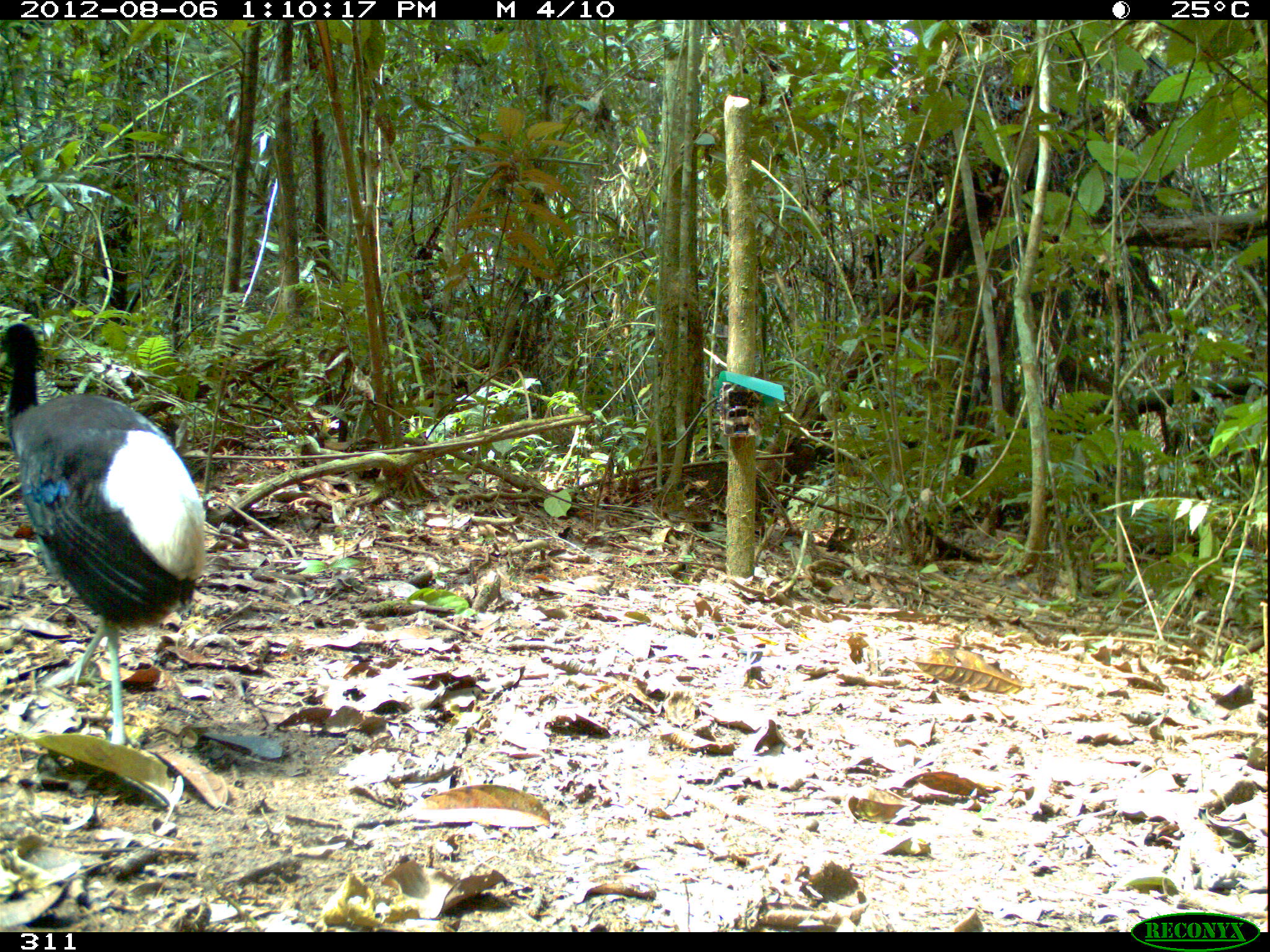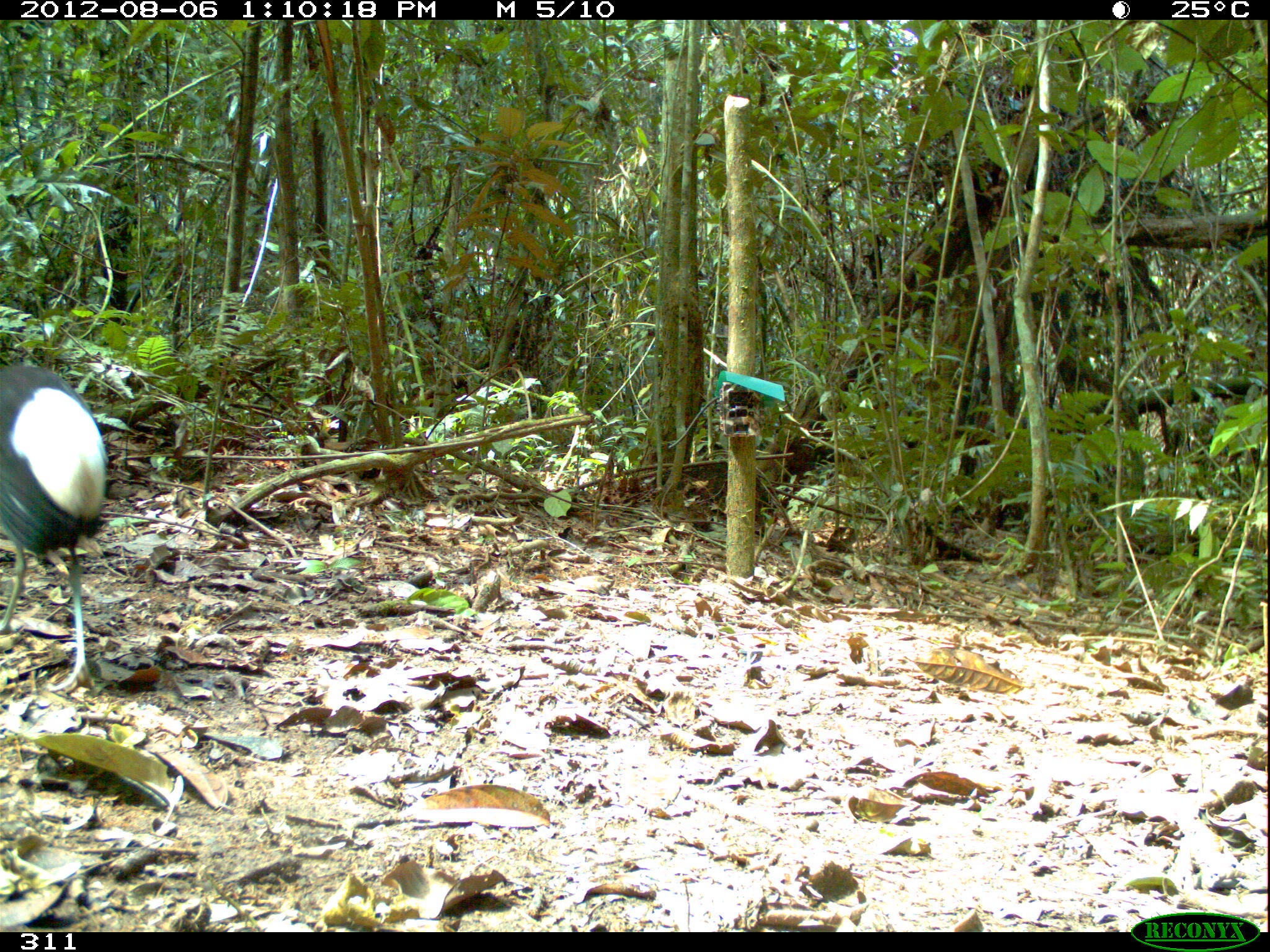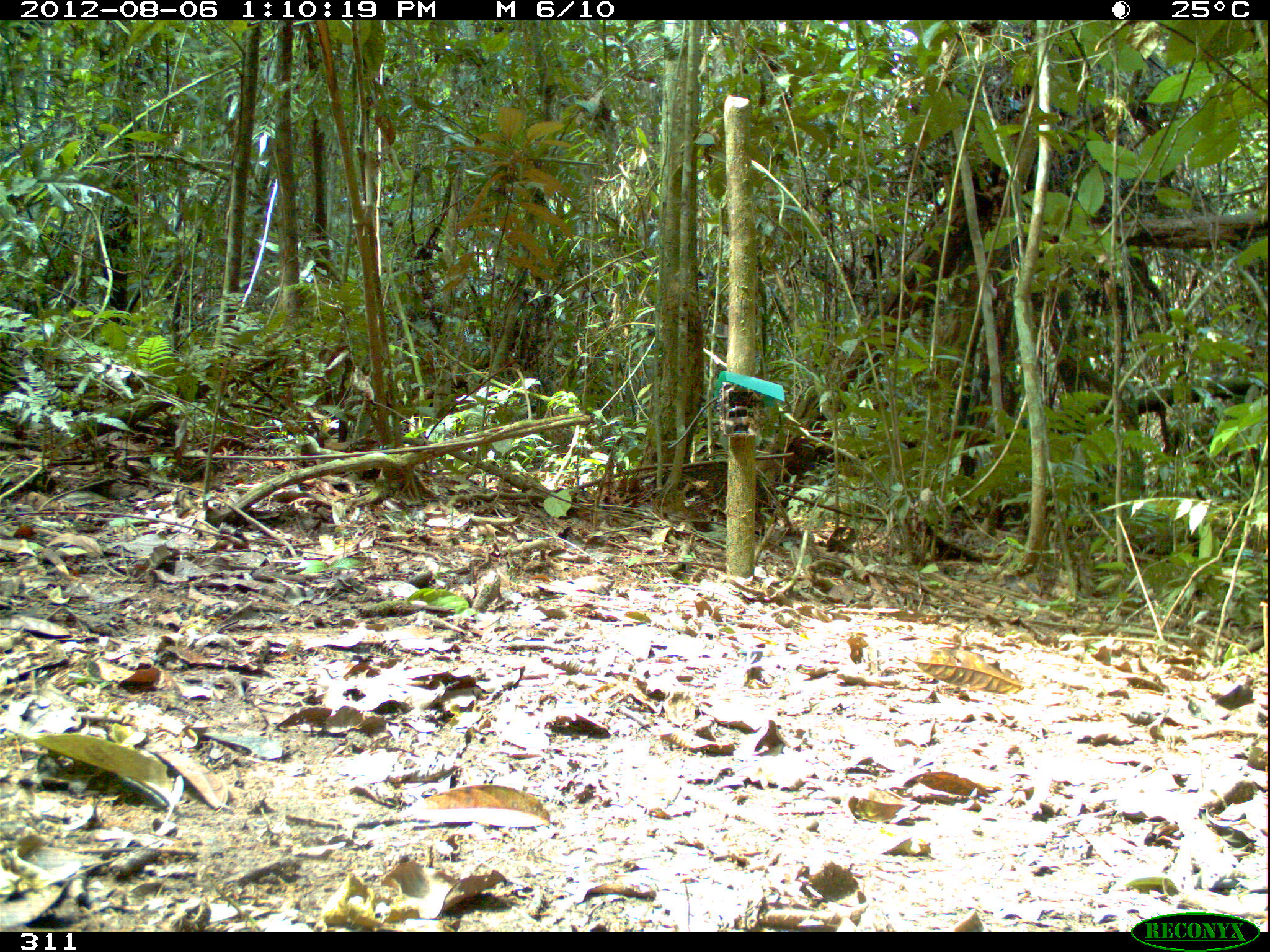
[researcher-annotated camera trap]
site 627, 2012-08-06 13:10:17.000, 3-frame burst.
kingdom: Animalia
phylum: Chordata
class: Aves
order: Gruiformes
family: Psophiidae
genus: Psophia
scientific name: Psophia leucoptera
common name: pale-winged trumpeter